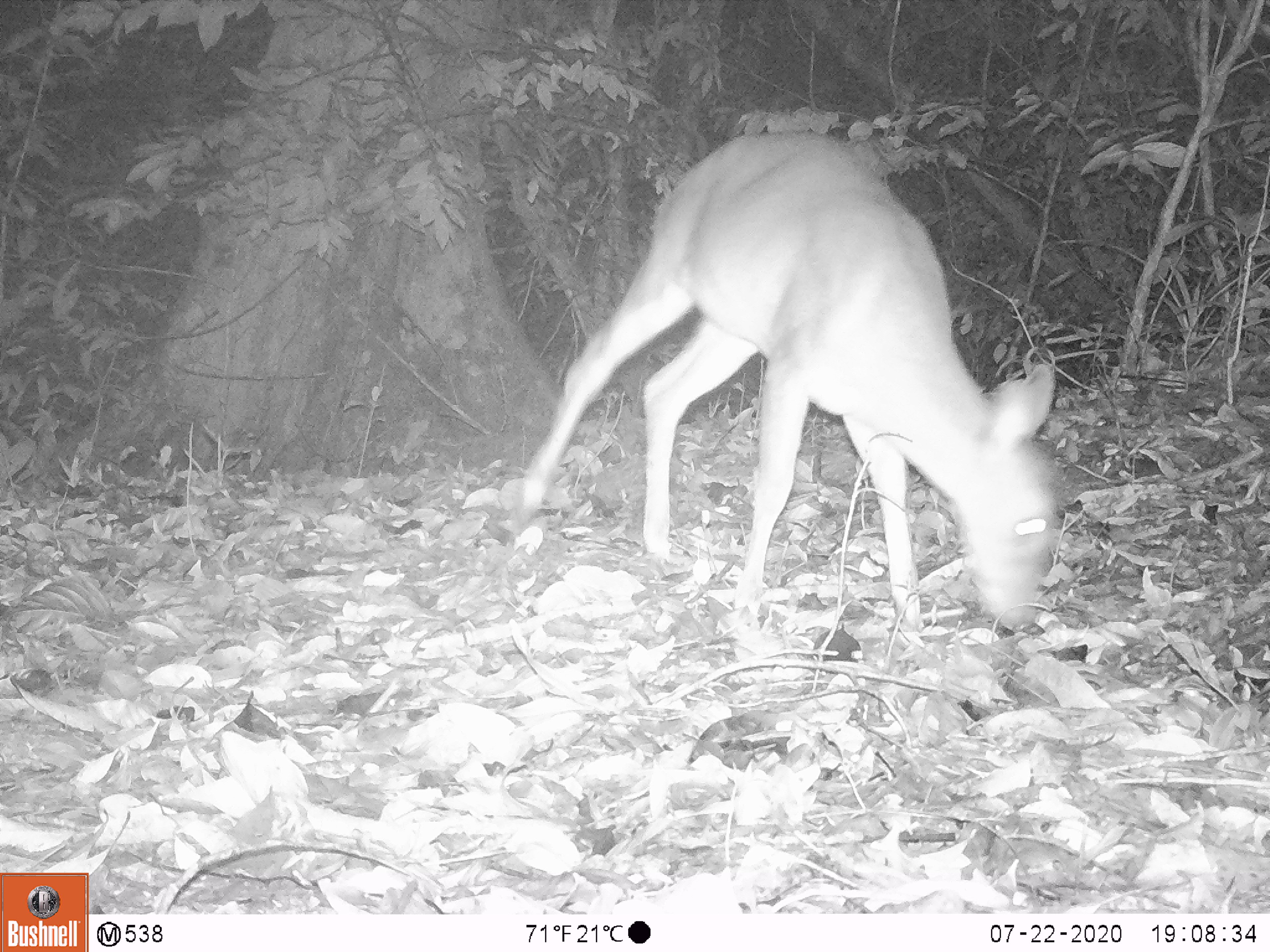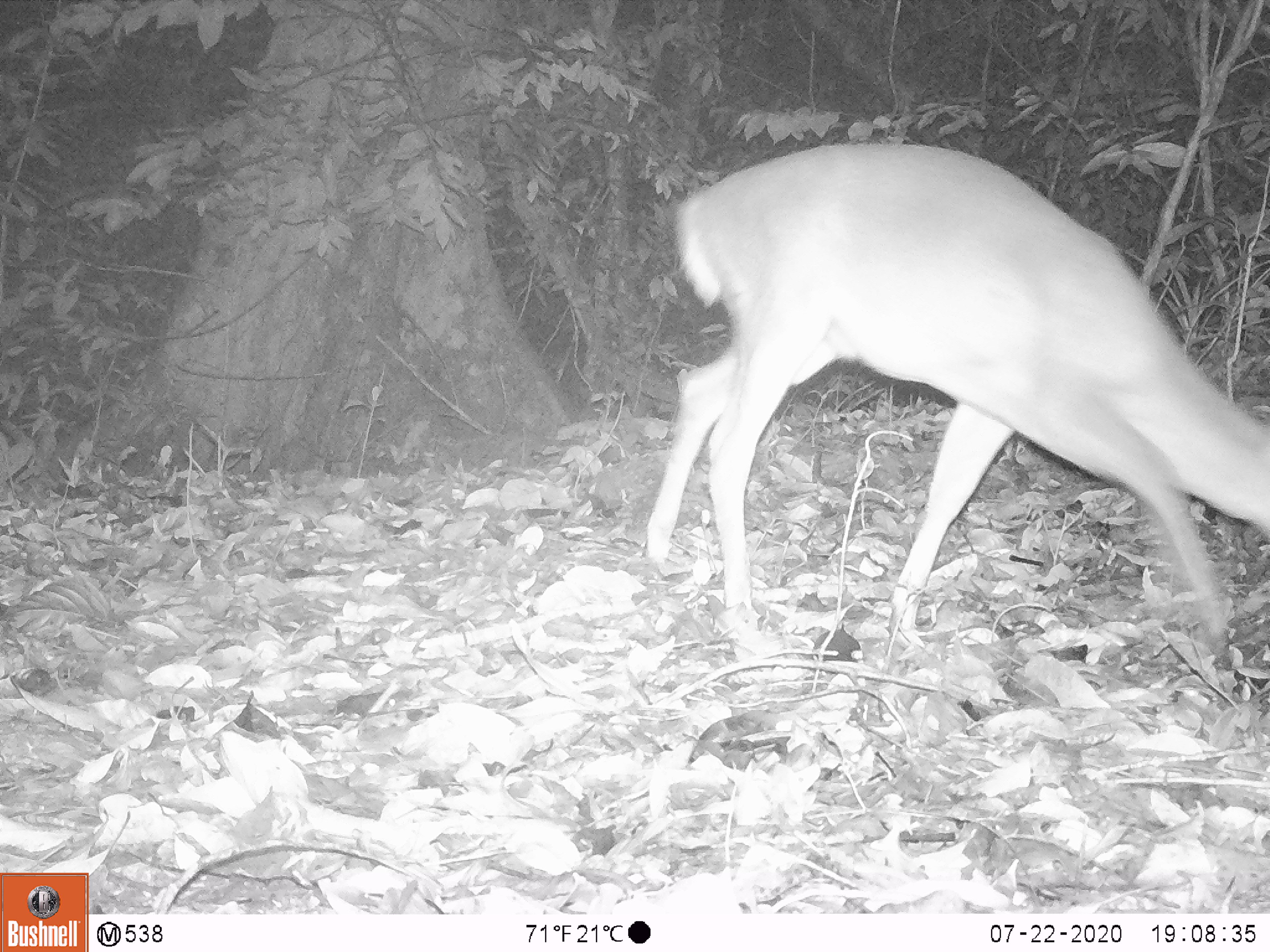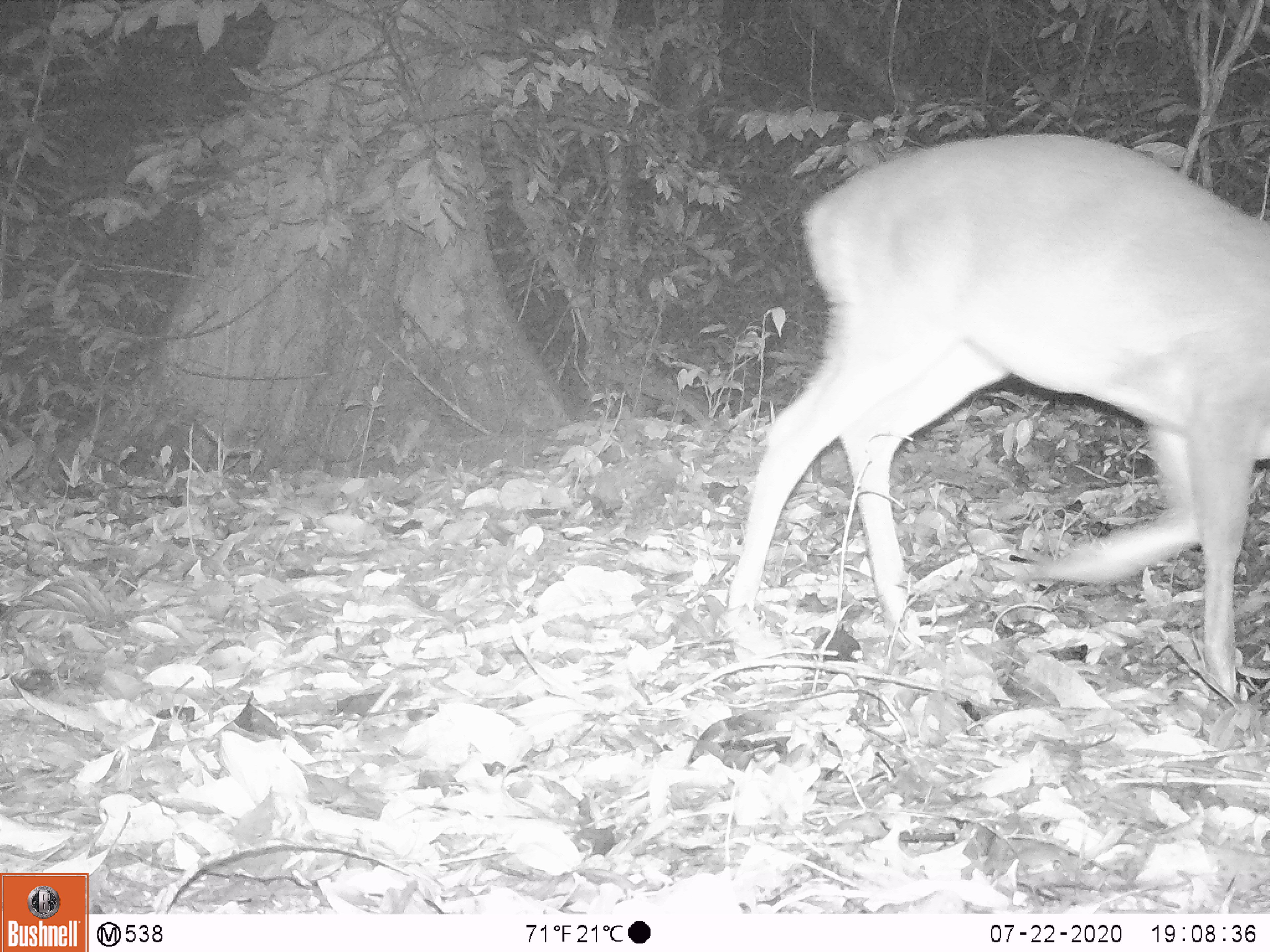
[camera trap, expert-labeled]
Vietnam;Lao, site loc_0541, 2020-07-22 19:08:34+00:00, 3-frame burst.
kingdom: Animalia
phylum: Chordata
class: Mammalia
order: Artiodactyla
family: Cervidae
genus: Muntiacus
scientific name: Muntiacus vuquangensis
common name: large-antlered muntjac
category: large antlered muntjac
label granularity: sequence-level